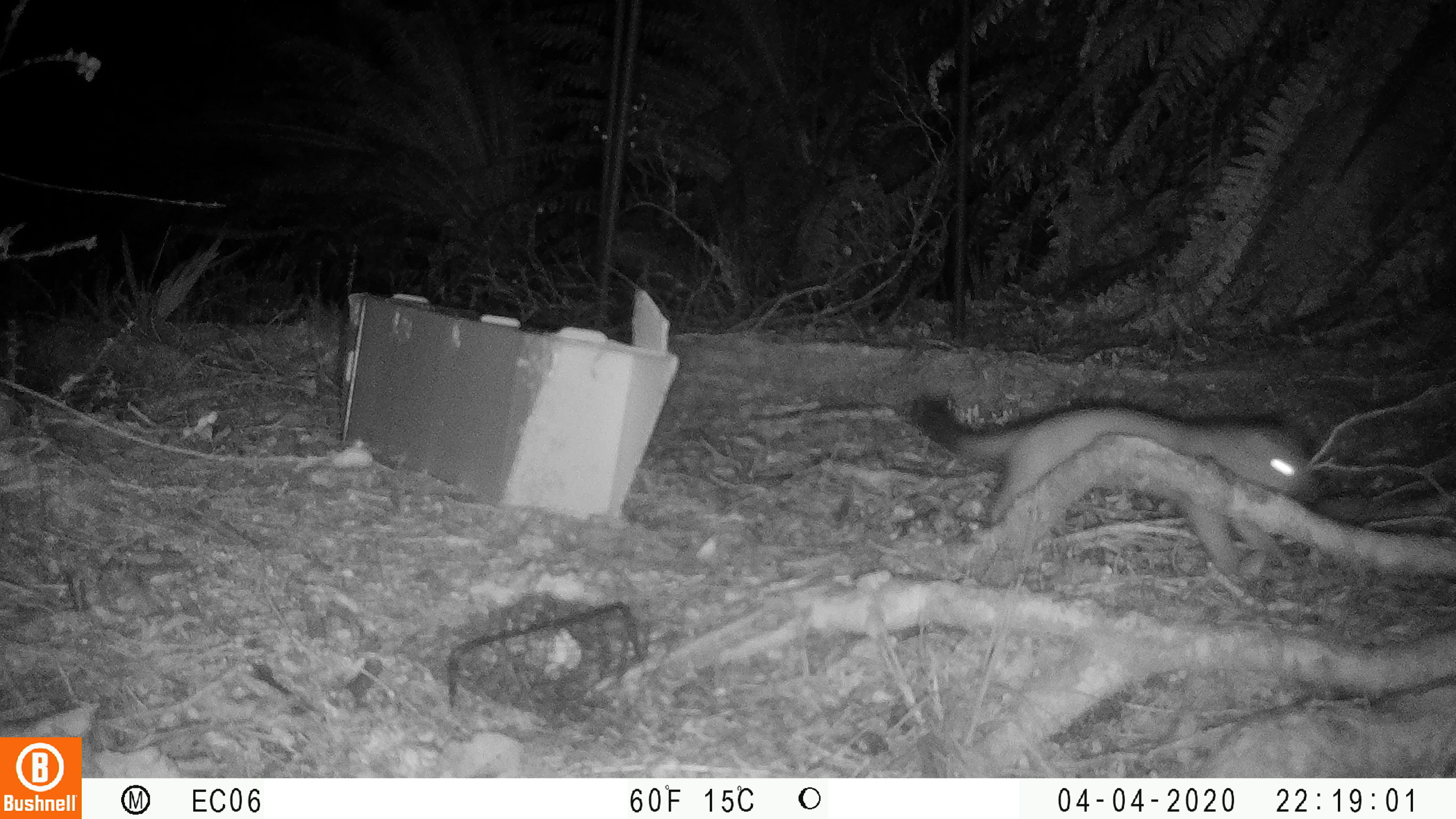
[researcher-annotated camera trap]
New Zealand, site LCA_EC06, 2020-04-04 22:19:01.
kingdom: Animalia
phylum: Chordata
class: Mammalia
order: Carnivora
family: Mustelidae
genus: Mustela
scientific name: Mustela erminea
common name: stoat